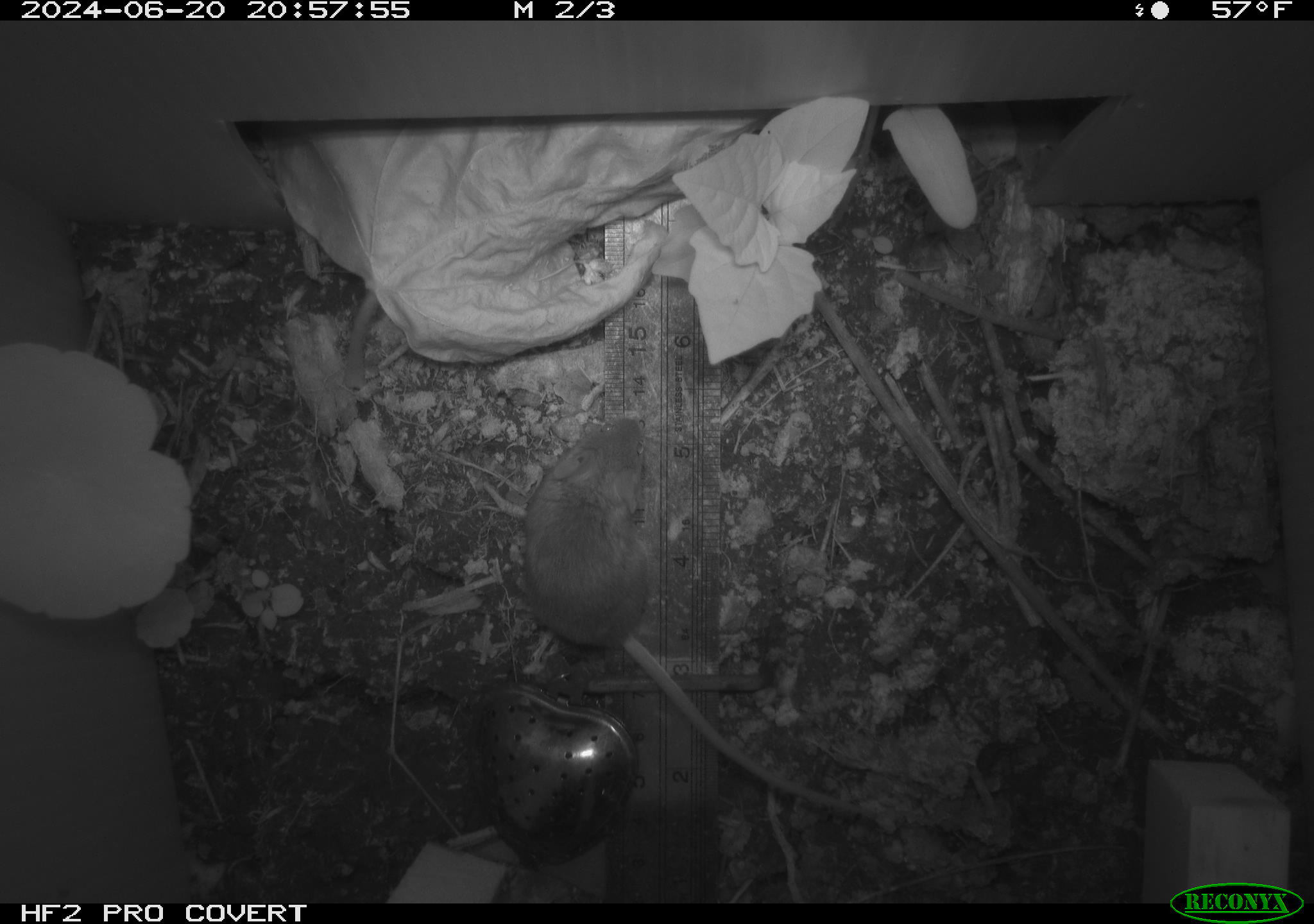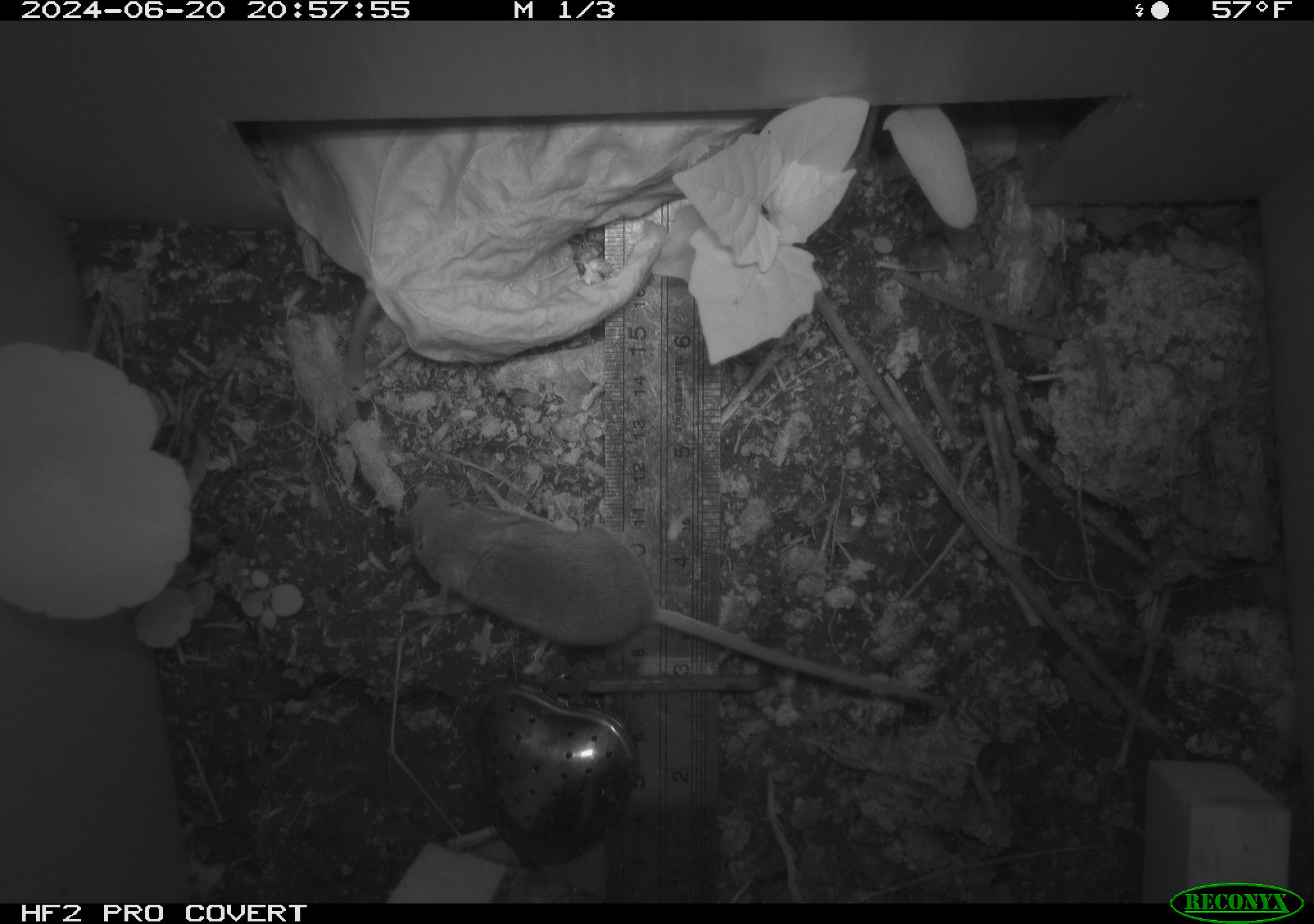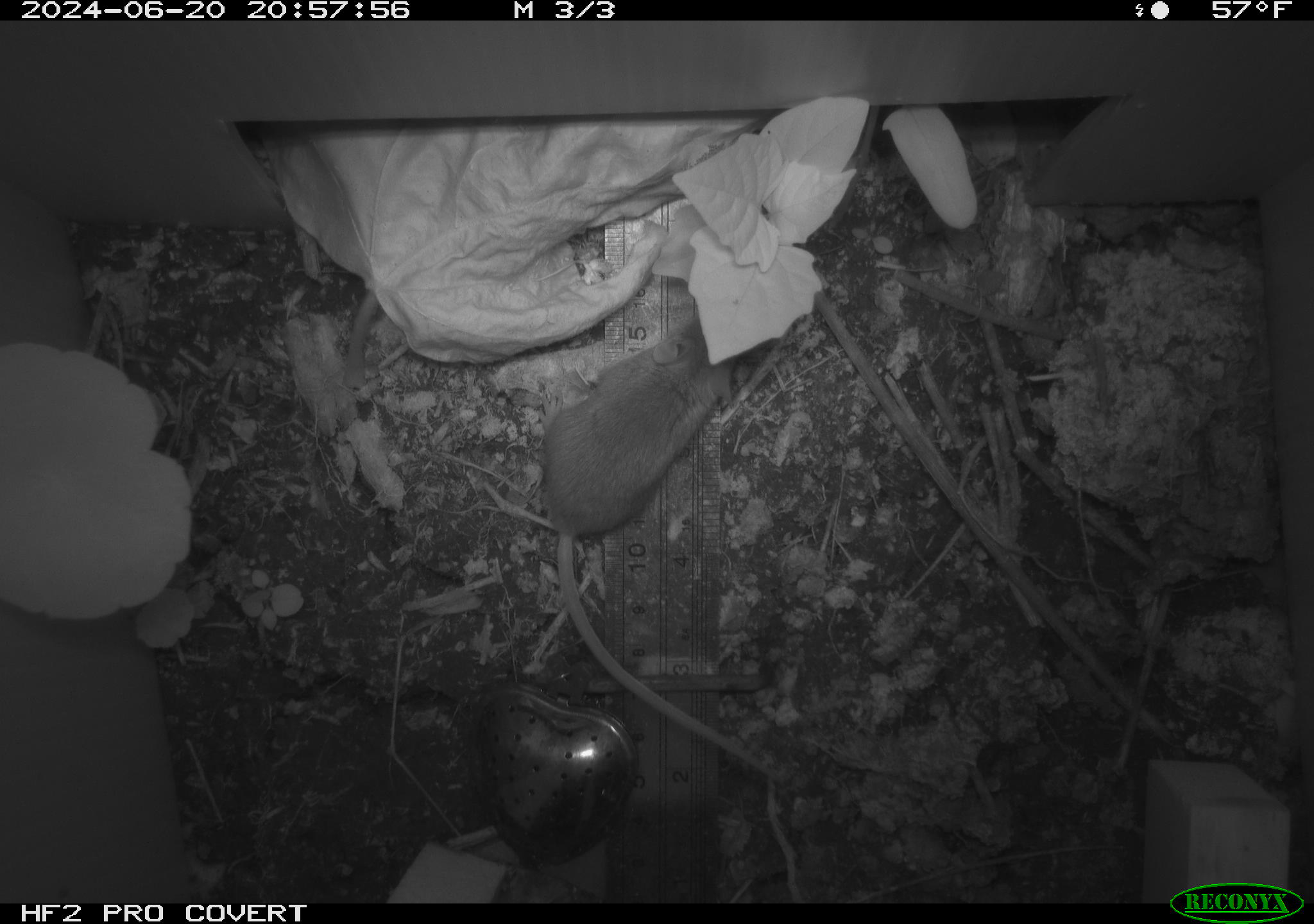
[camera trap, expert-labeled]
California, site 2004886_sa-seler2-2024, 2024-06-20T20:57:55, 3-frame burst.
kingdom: Animalia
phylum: Chordata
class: Mammalia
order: Rodentia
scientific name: Rodentia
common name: mouse species